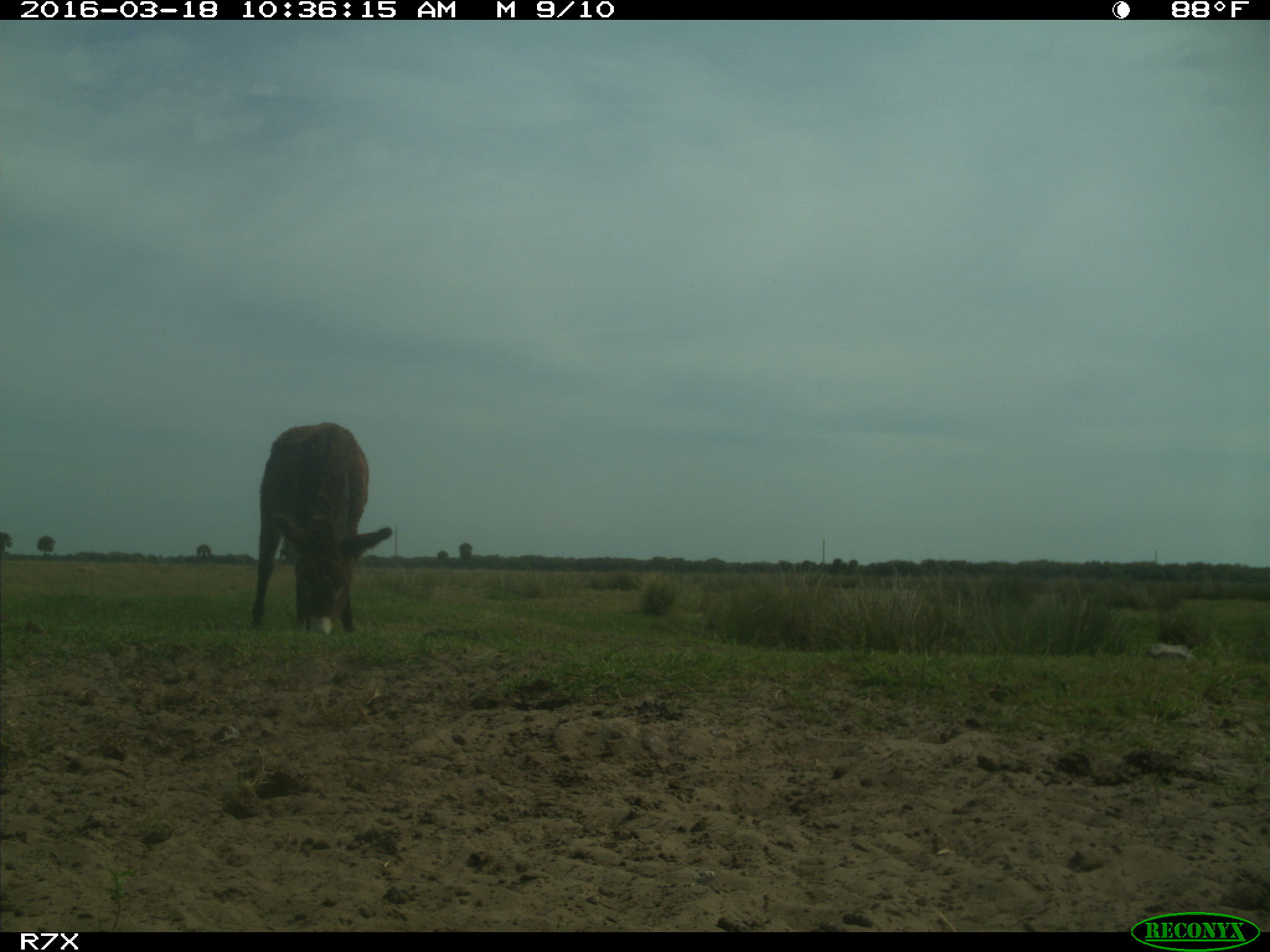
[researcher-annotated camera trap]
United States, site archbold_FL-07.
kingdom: Animalia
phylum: Chordata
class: Mammalia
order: Perissodactyla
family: Equidae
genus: Equus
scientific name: Equus africanus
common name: african wild ass